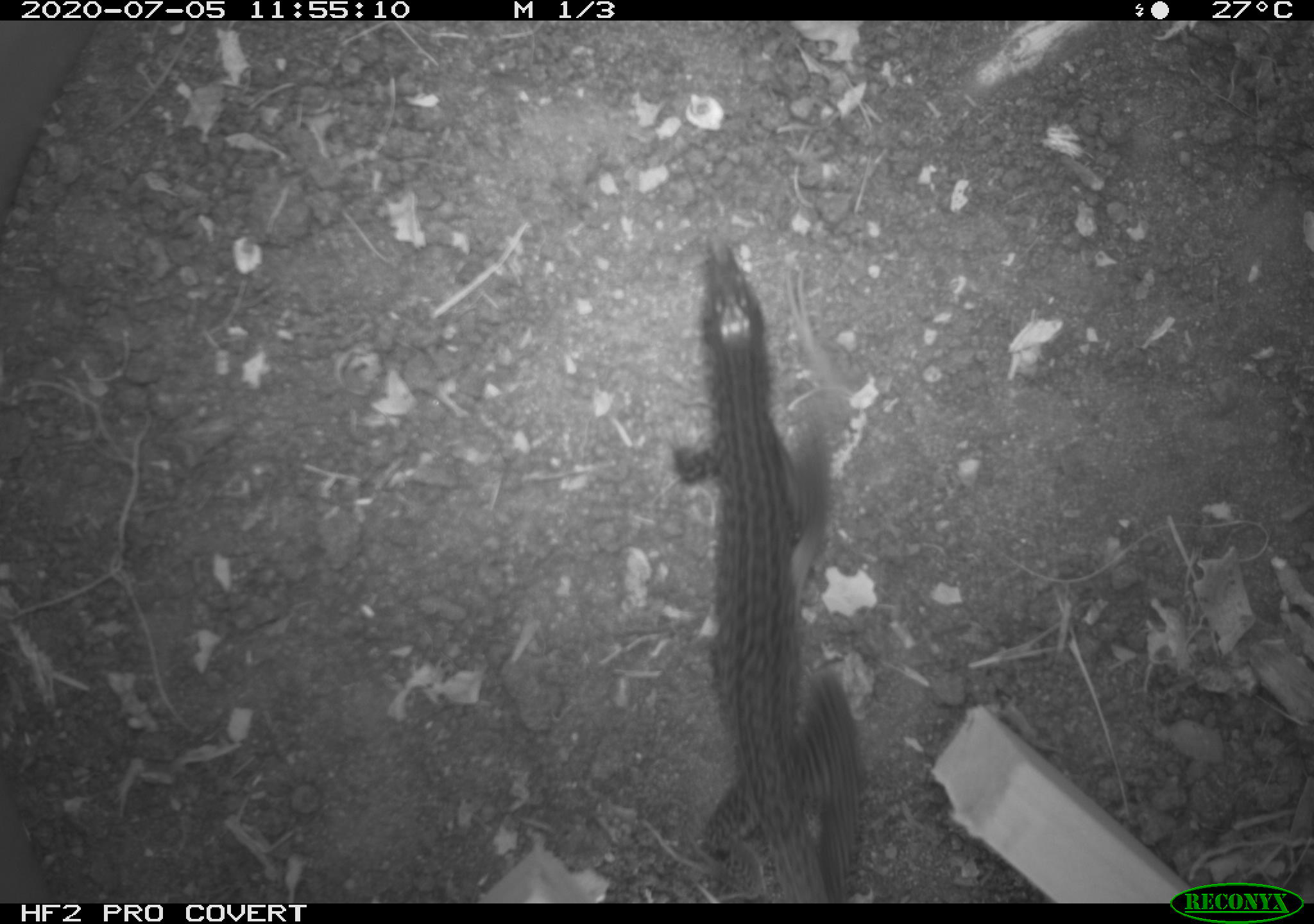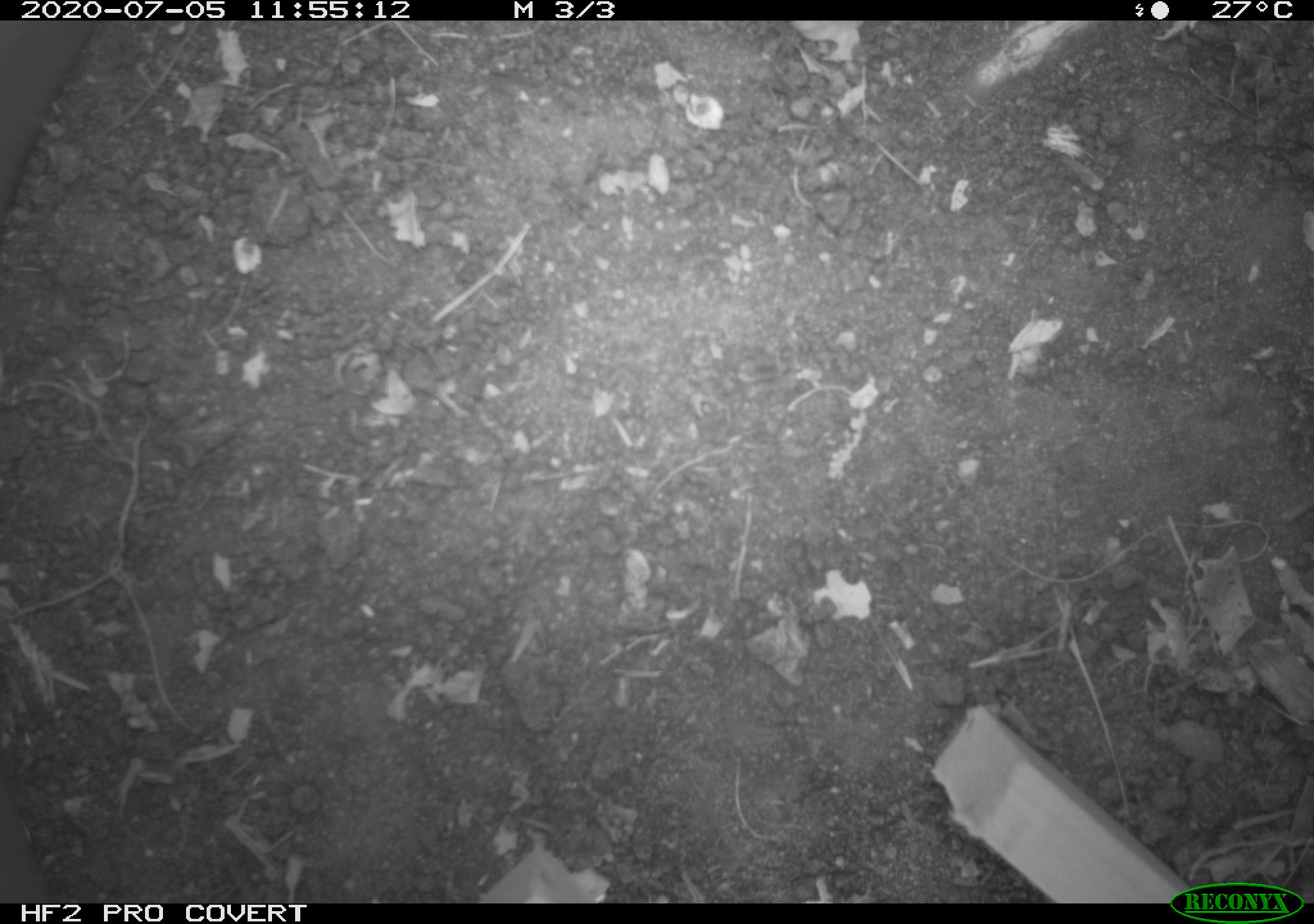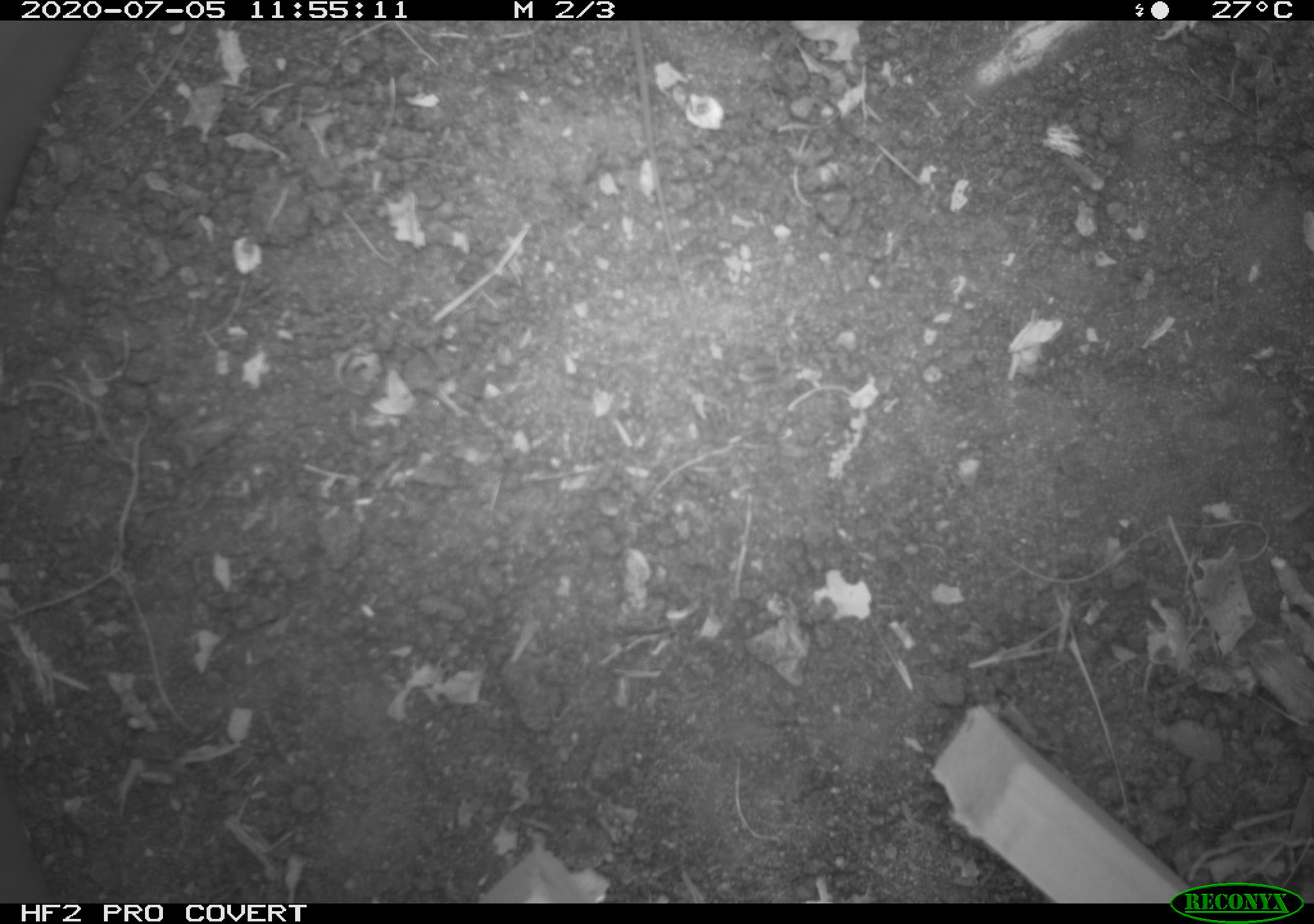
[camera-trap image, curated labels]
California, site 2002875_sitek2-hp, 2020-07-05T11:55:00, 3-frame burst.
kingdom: Animalia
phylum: Chordata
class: Reptilia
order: Squamata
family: Teiidae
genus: Aspidoscelis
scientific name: Aspidoscelis tigris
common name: western whiptail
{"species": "western whiptail (Aspidoscelis tigris)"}